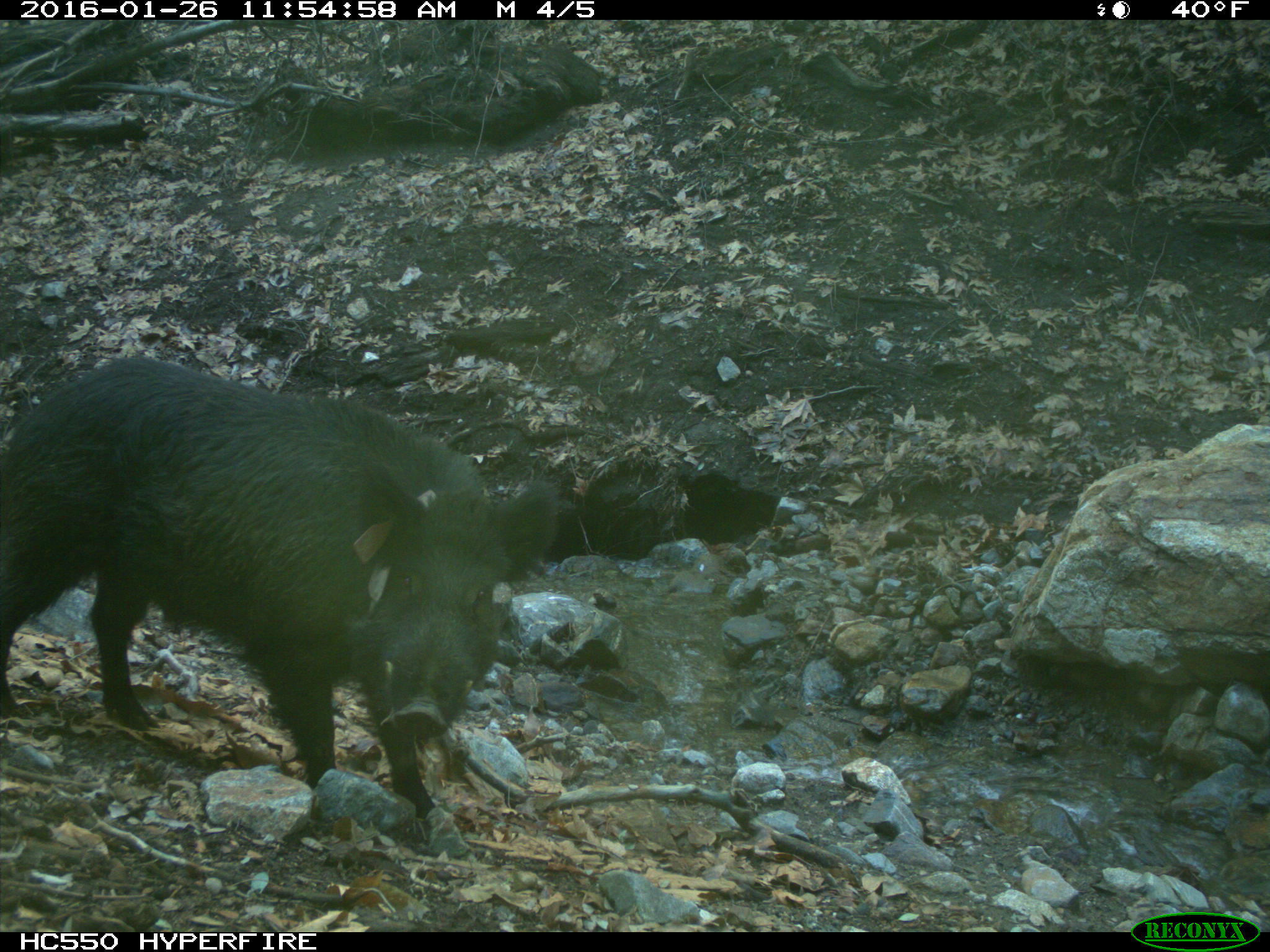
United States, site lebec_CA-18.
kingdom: Animalia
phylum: Chordata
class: Mammalia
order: Artiodactyla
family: Suidae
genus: Sus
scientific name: Sus scrofa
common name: wild boar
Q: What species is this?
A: Sus scrofa (wild boar).